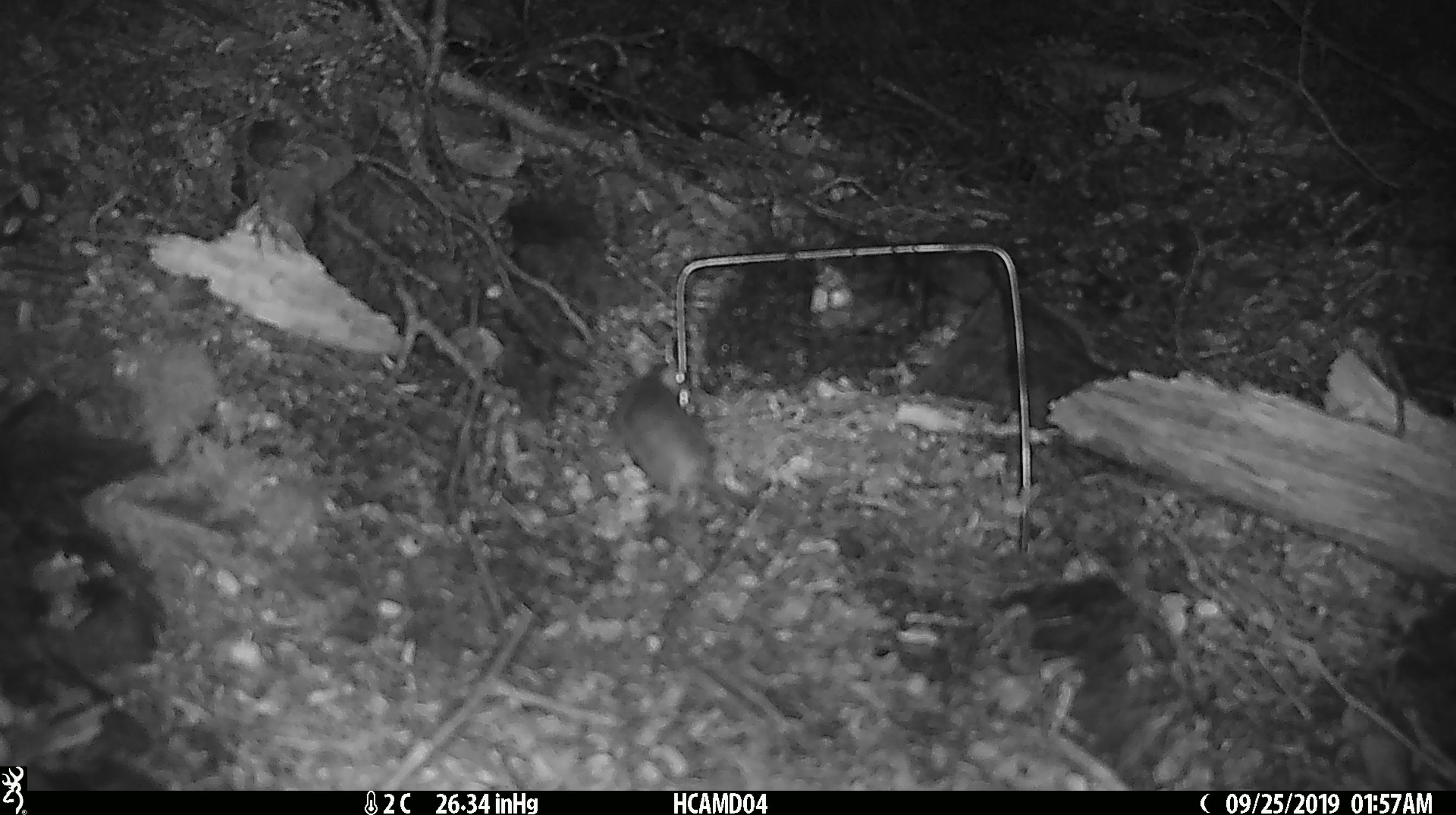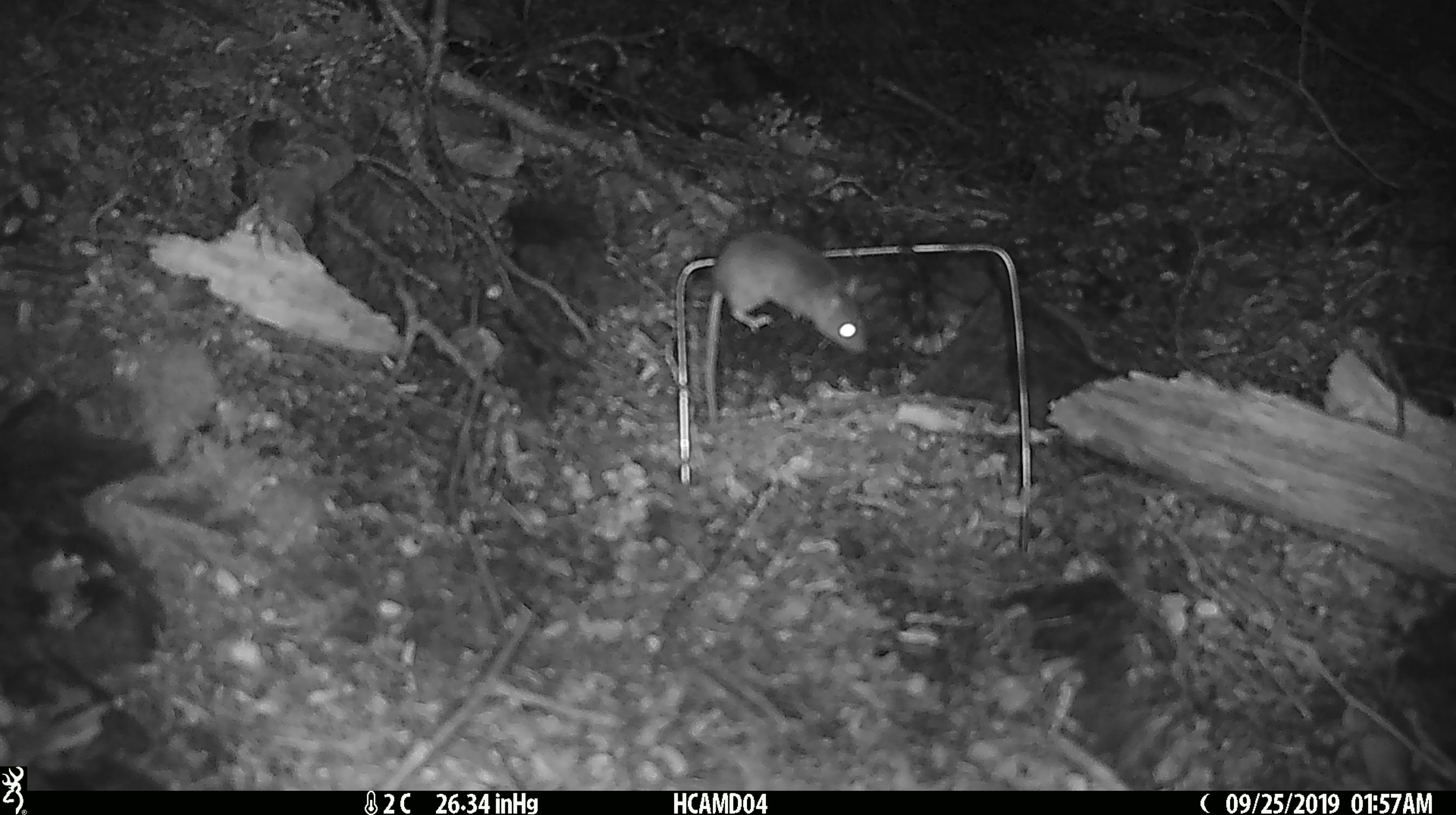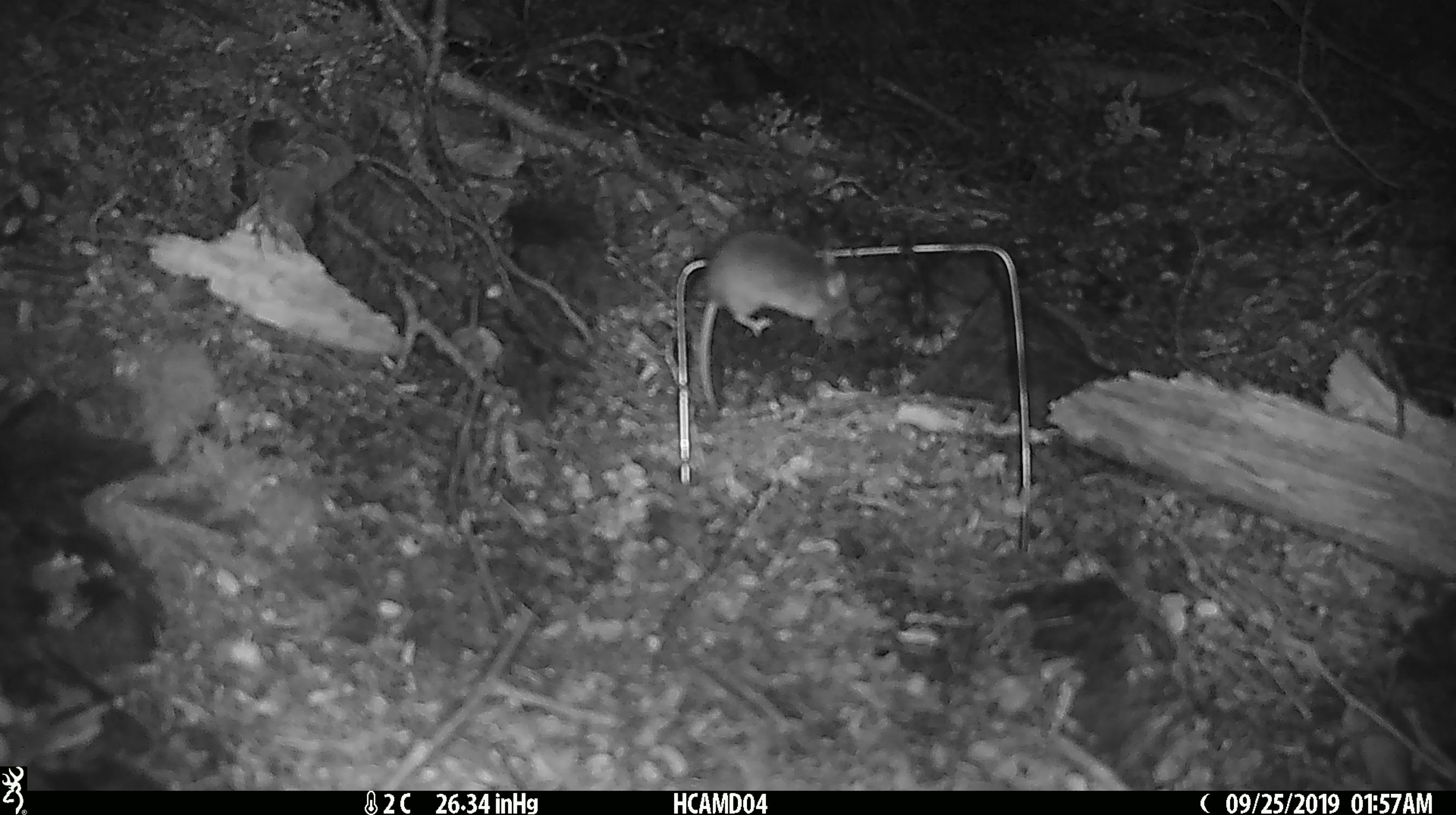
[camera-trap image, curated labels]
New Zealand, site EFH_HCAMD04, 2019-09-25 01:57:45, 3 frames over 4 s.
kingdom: Animalia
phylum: Chordata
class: Mammalia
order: Rodentia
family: Muridae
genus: Mus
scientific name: Mus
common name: mouse